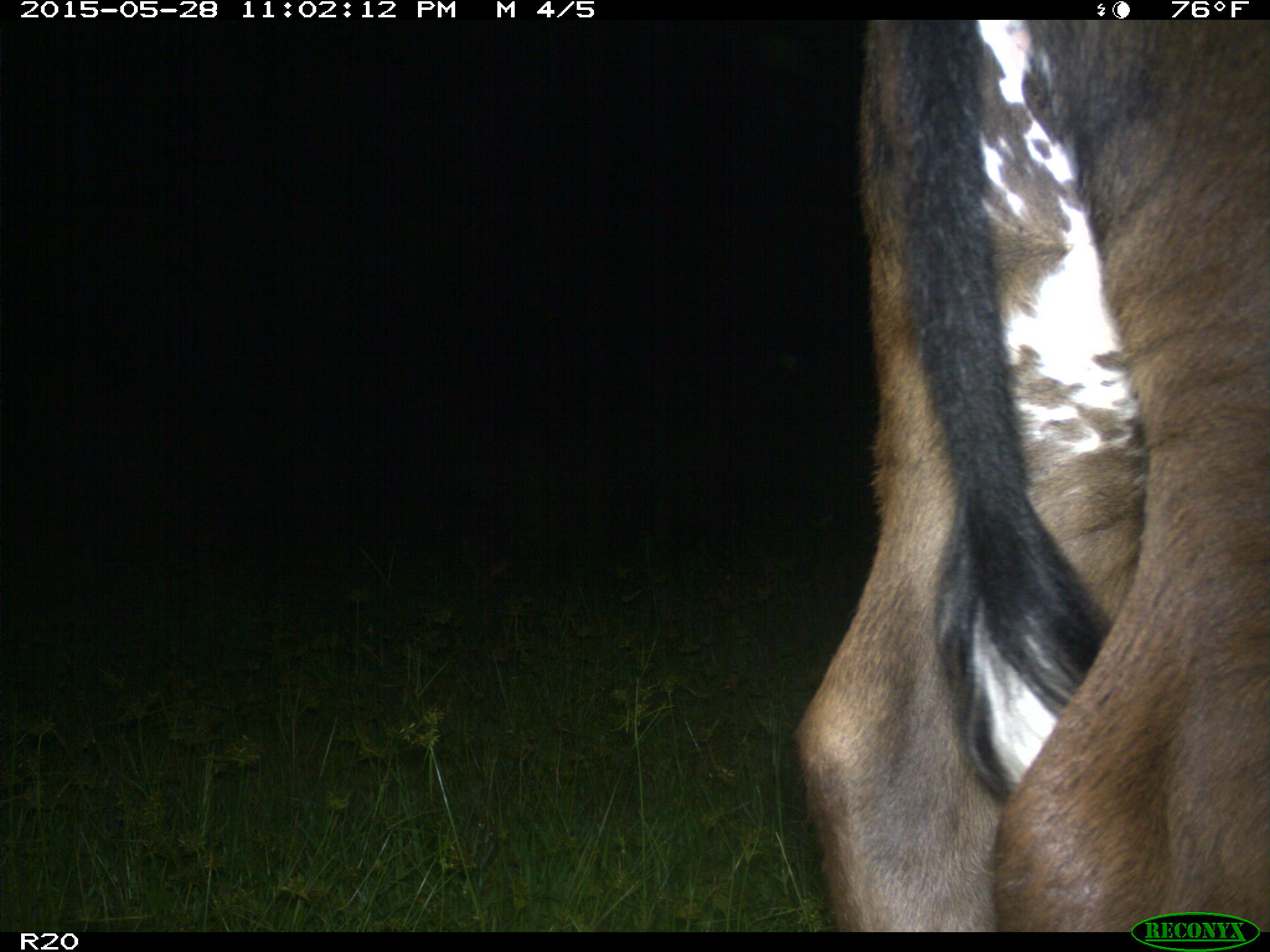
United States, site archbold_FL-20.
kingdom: Animalia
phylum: Chordata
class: Mammalia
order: Artiodactyla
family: Bovidae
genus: Bos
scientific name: Bos taurus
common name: domestic cow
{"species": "Bos taurus (domestic cow)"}